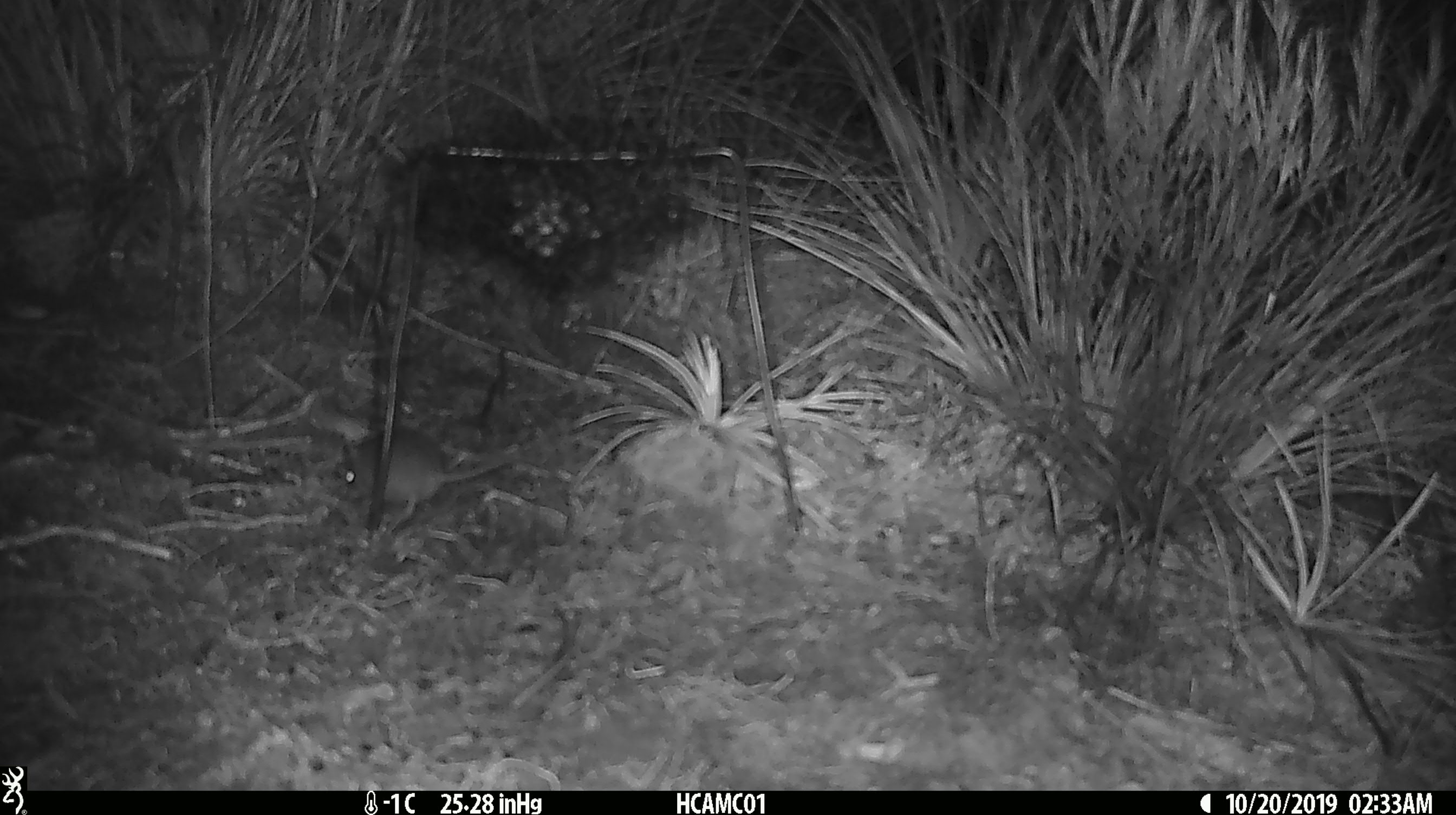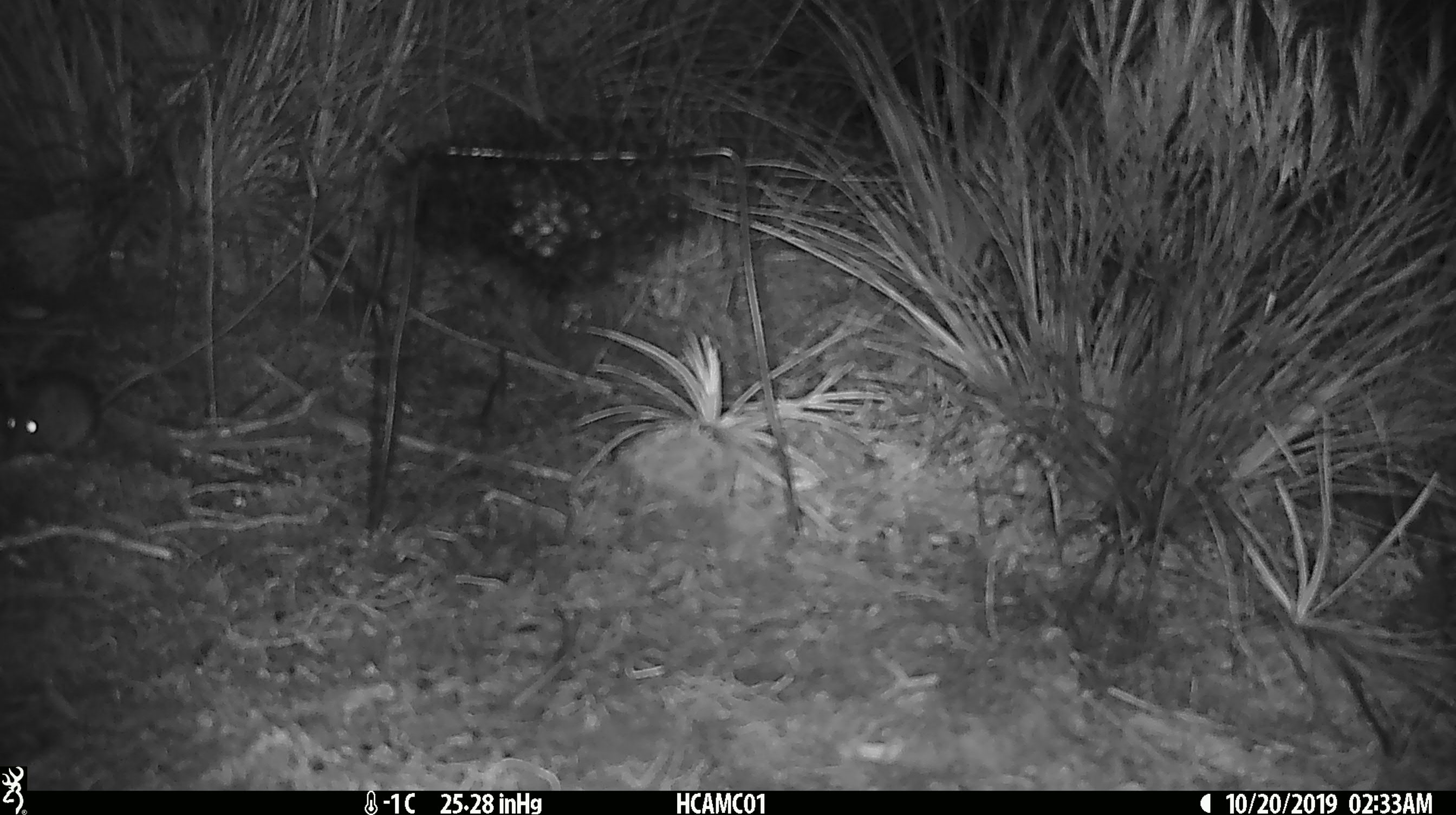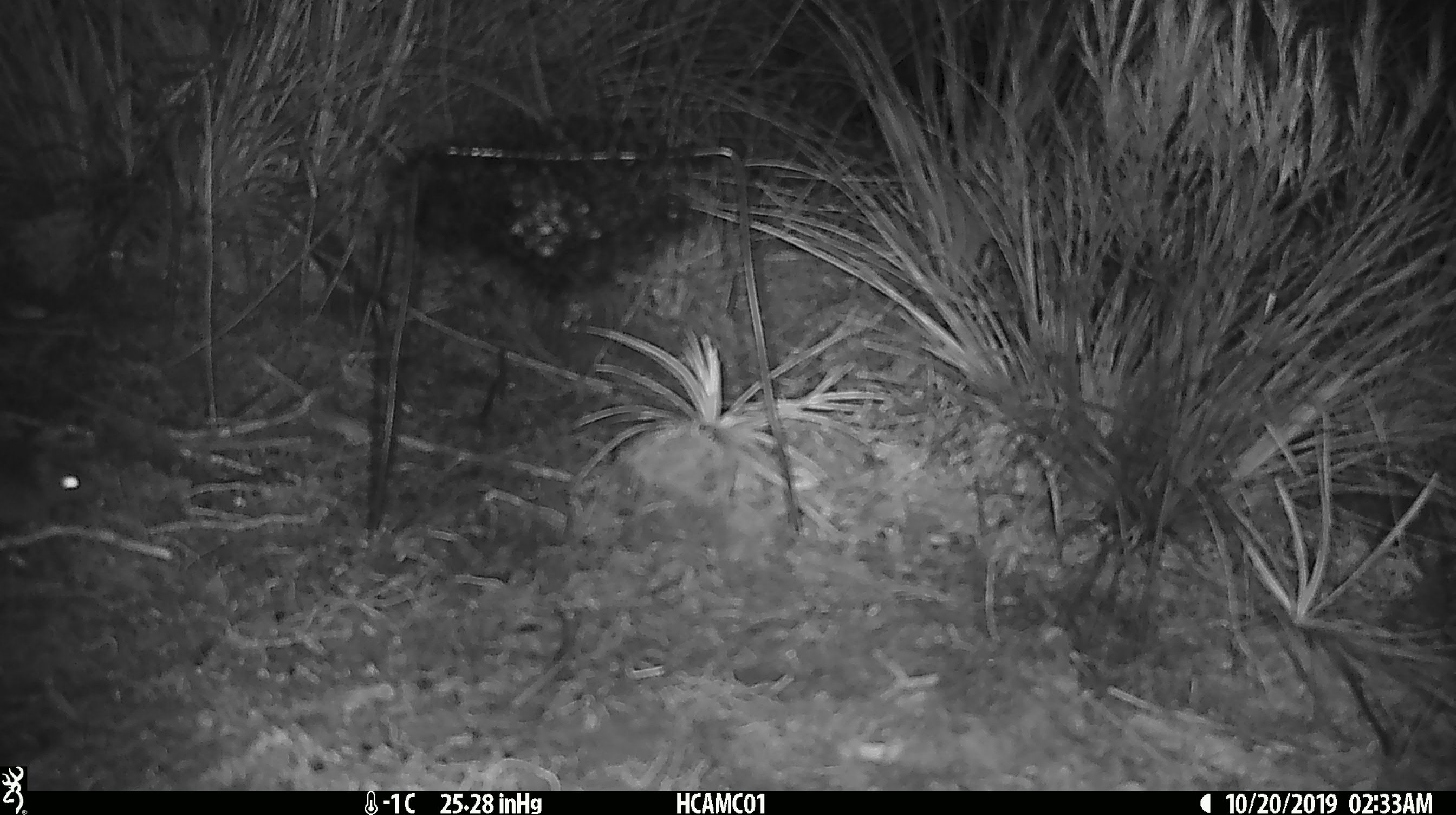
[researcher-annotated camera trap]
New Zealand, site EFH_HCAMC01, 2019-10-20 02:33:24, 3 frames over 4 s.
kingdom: Animalia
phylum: Chordata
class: Mammalia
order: Rodentia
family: Muridae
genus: Mus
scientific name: Mus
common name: mouse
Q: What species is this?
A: Mouse (Mus).